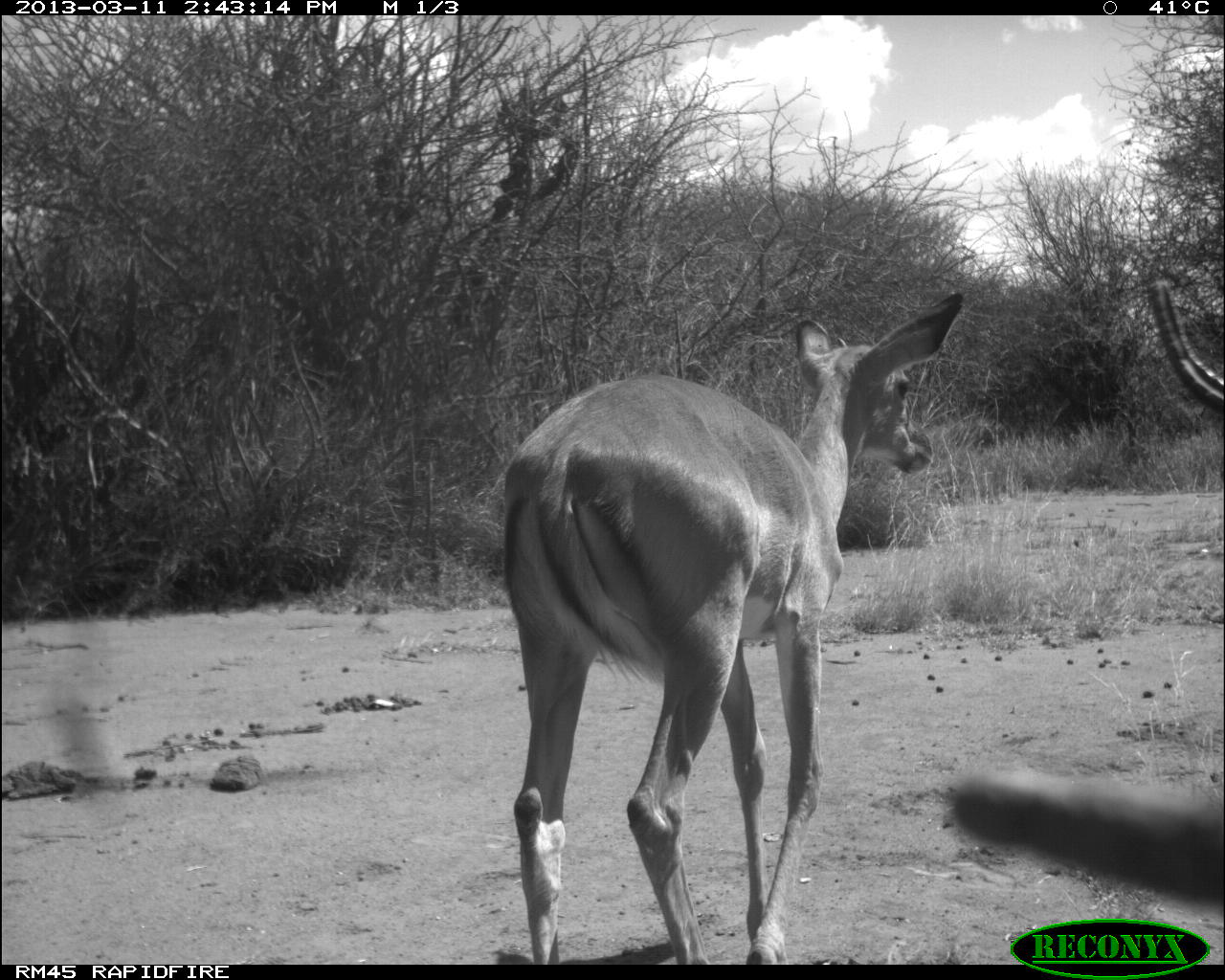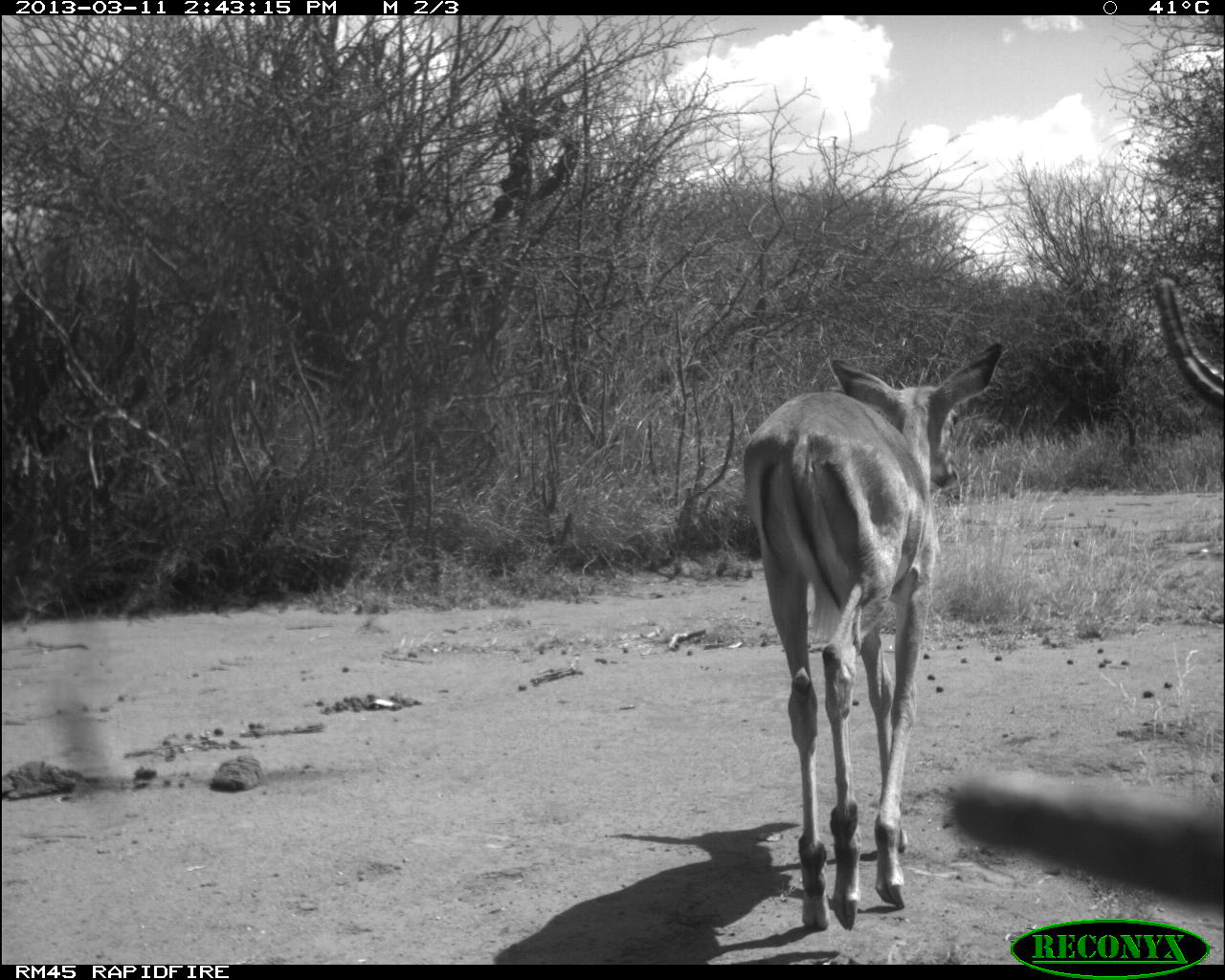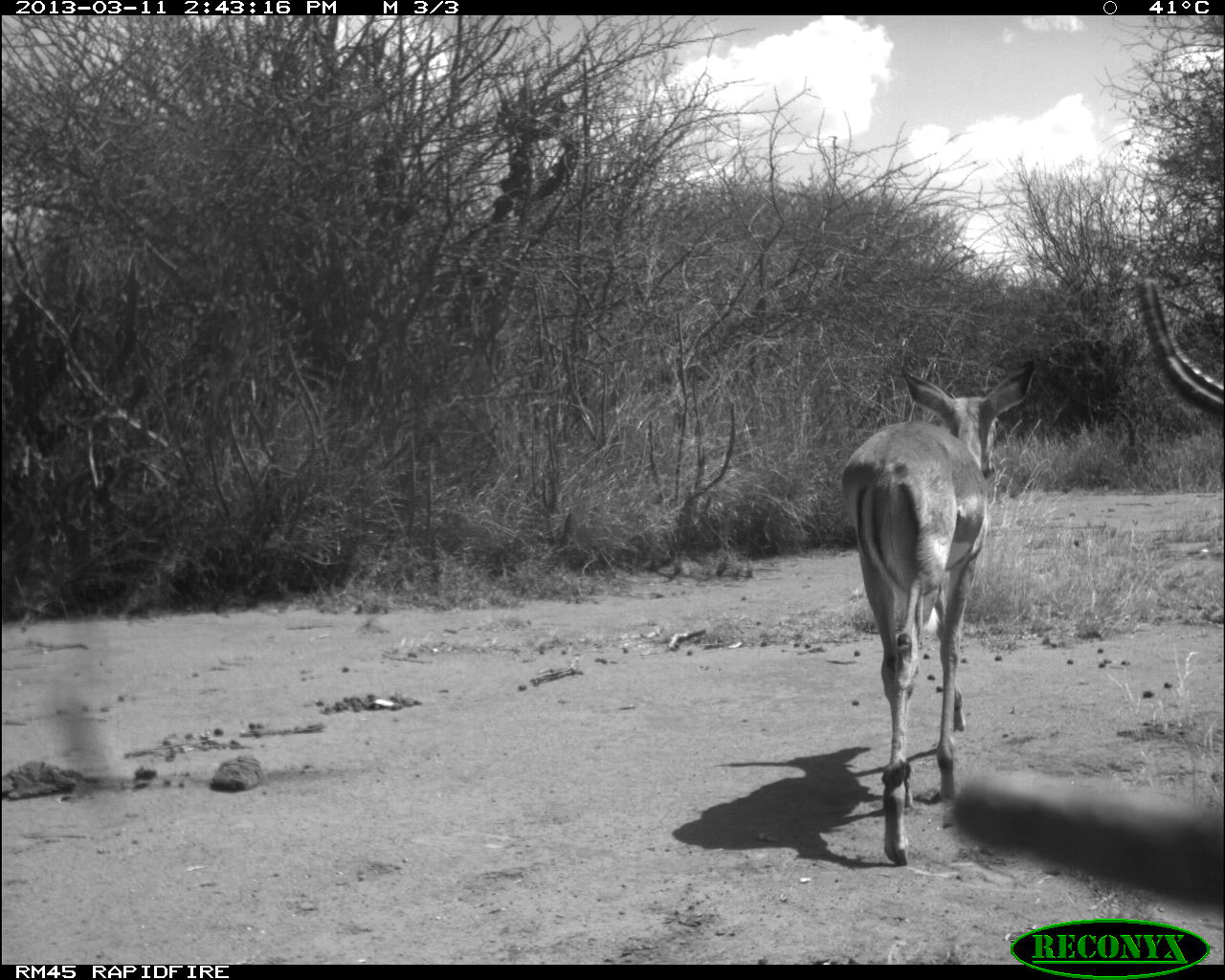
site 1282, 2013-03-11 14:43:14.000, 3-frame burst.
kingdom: Animalia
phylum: Chordata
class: Mammalia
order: Artiodactyla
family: Bovidae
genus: Aepyceros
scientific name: Aepyceros melampus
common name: impala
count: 1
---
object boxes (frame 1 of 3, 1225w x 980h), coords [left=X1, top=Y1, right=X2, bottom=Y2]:
aepyceros melampus: [left=505, top=287, right=964, bottom=962]; [left=945, top=757, right=1224, bottom=909]; [left=1148, top=273, right=1225, bottom=408]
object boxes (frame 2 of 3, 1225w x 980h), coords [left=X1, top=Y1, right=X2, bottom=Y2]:
aepyceros melampus: [left=740, top=335, right=1011, bottom=931]; [left=949, top=767, right=1224, bottom=912]; [left=1155, top=276, right=1224, bottom=407]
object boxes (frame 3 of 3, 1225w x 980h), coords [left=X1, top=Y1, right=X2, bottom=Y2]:
aepyceros melampus: [left=842, top=355, right=1040, bottom=865]; [left=954, top=766, right=1224, bottom=917]; [left=1139, top=275, right=1224, bottom=415]